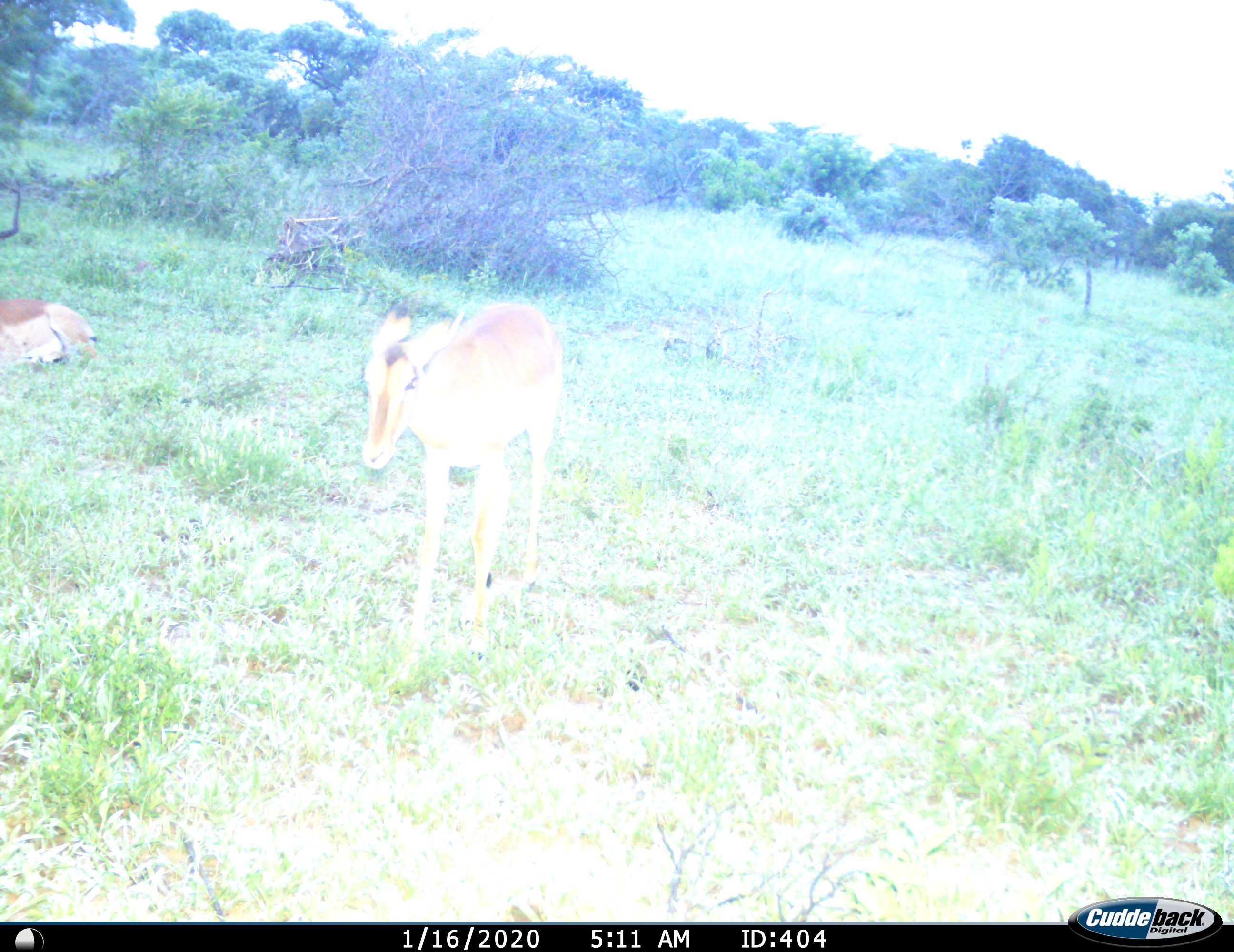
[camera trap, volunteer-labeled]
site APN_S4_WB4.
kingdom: Animalia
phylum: Chordata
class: Mammalia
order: Artiodactyla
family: Bovidae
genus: Aepyceros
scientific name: Aepyceros melampus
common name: impala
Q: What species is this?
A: Impala (Aepyceros melampus).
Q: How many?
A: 2.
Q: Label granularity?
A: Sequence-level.